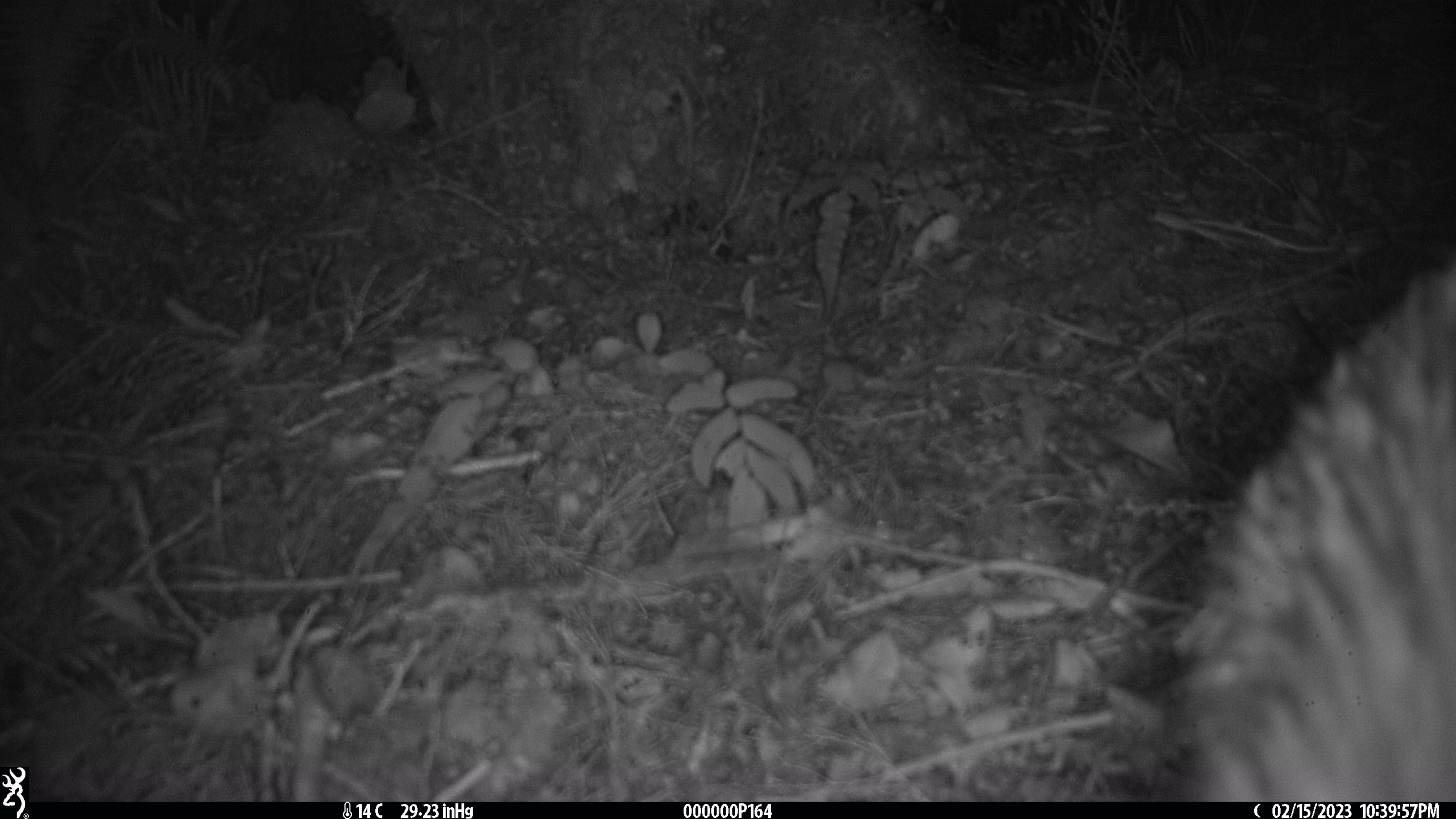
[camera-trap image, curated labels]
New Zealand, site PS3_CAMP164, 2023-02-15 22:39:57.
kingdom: Animalia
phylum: Chordata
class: Aves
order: Apterygiformes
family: Apterygidae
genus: Apteryx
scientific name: Apteryx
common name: kiwi